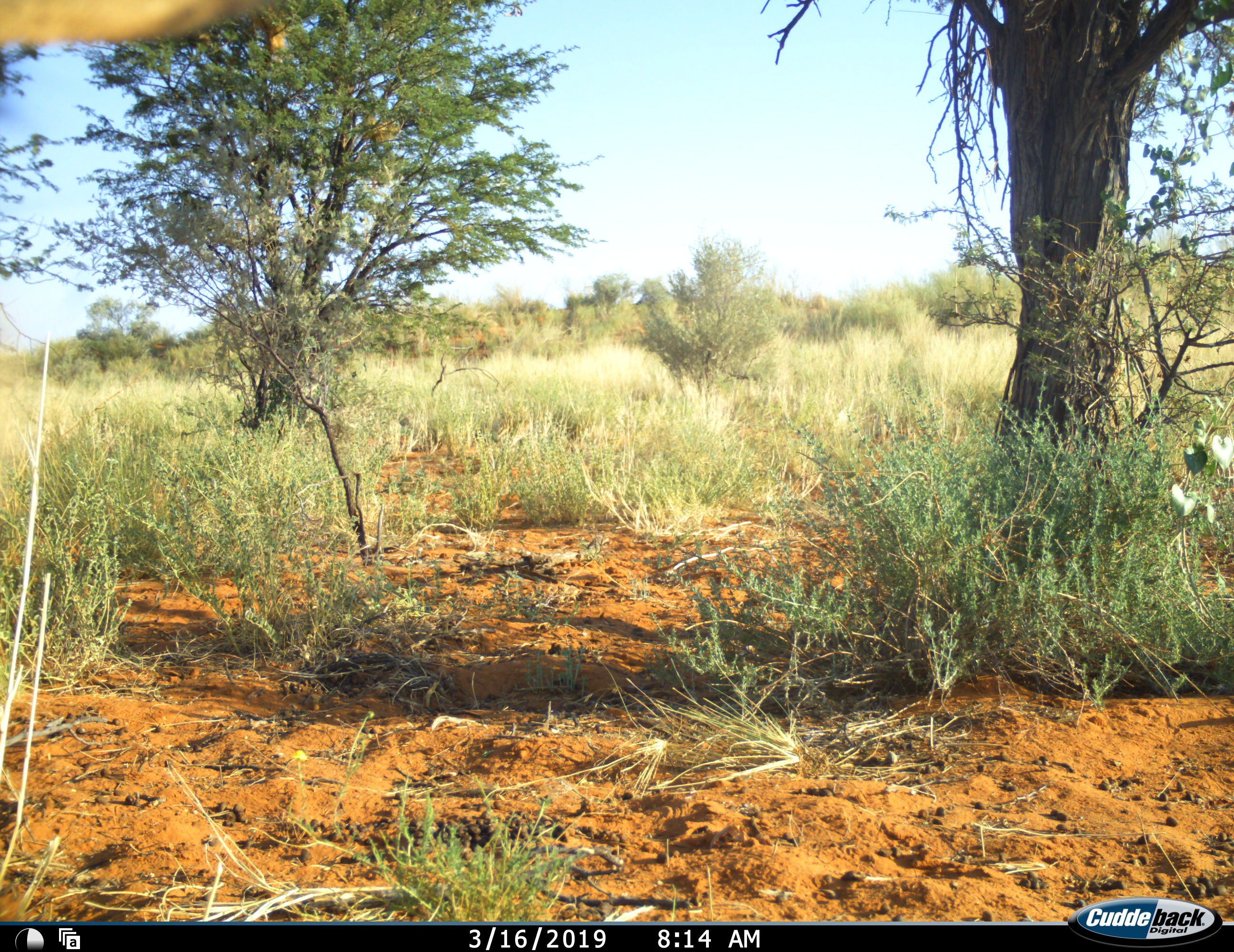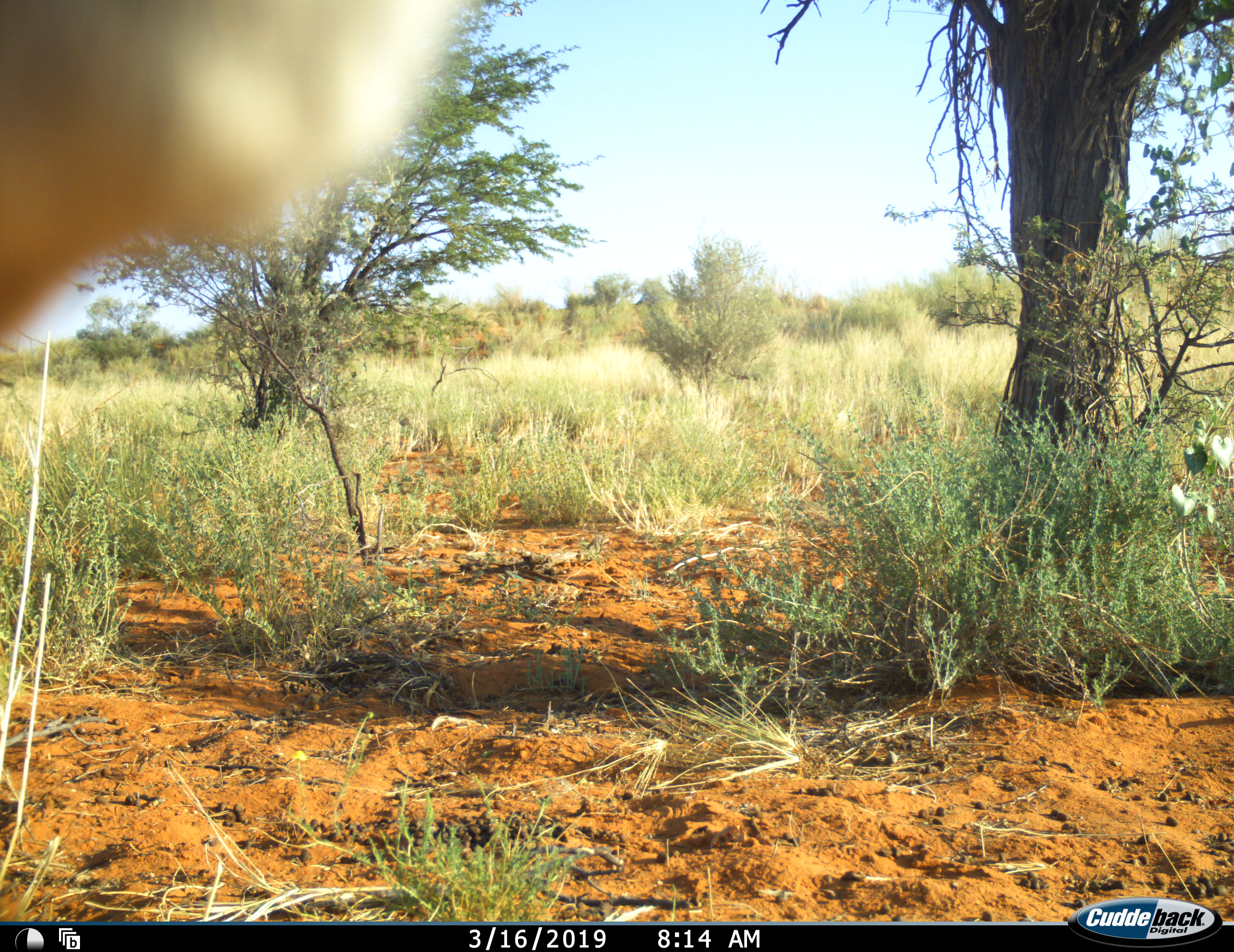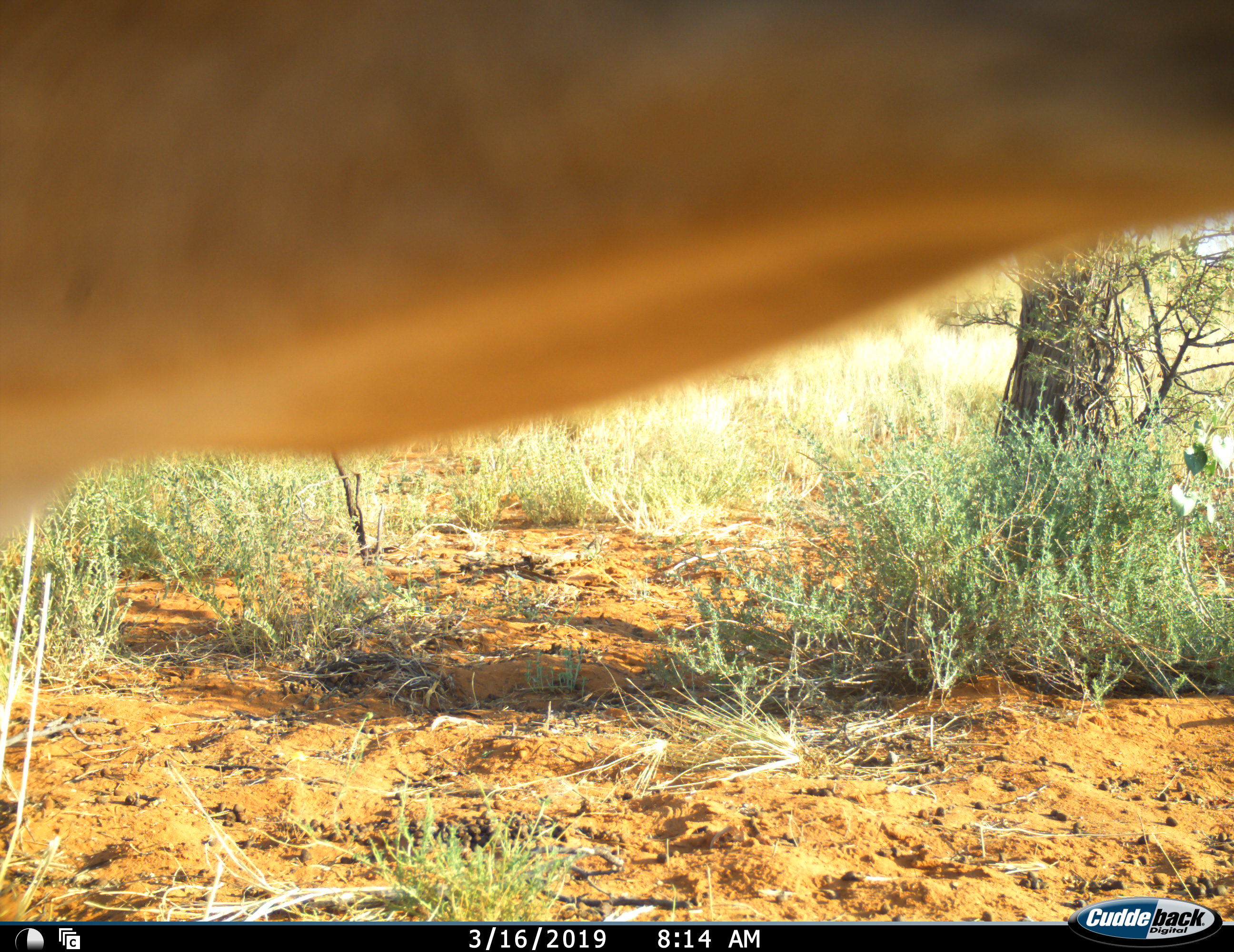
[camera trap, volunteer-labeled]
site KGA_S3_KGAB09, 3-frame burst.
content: unidentified animal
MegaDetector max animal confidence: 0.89